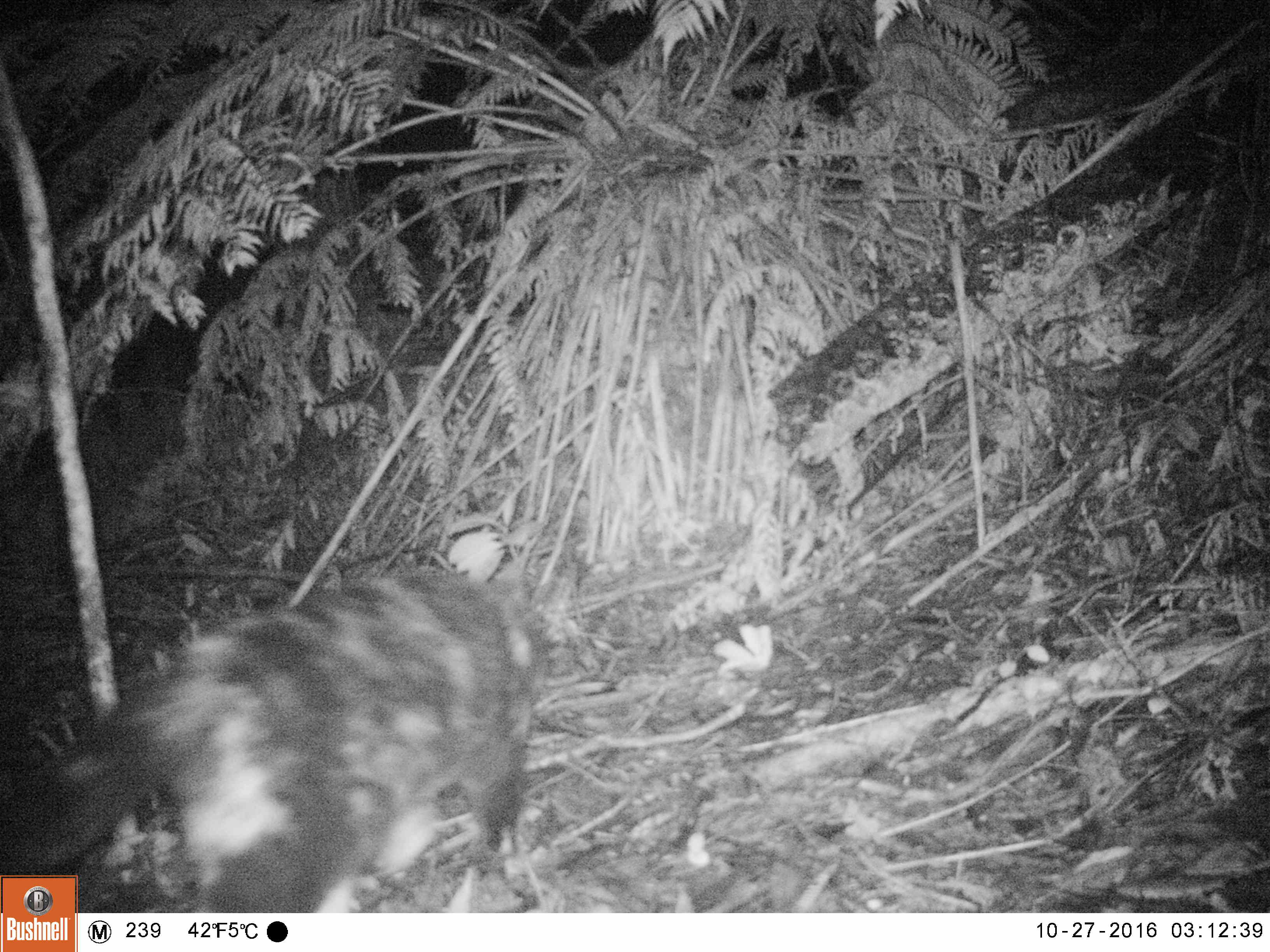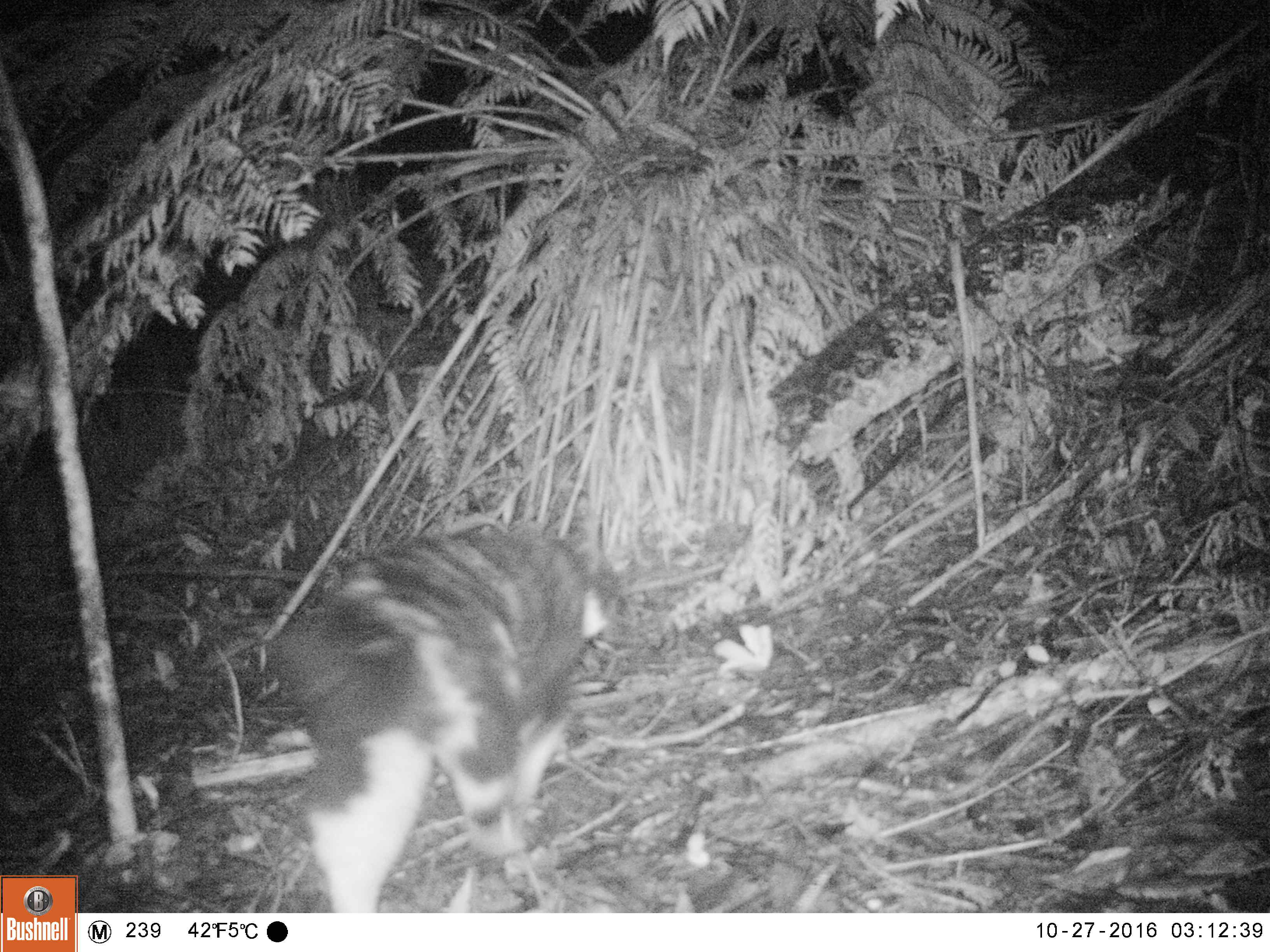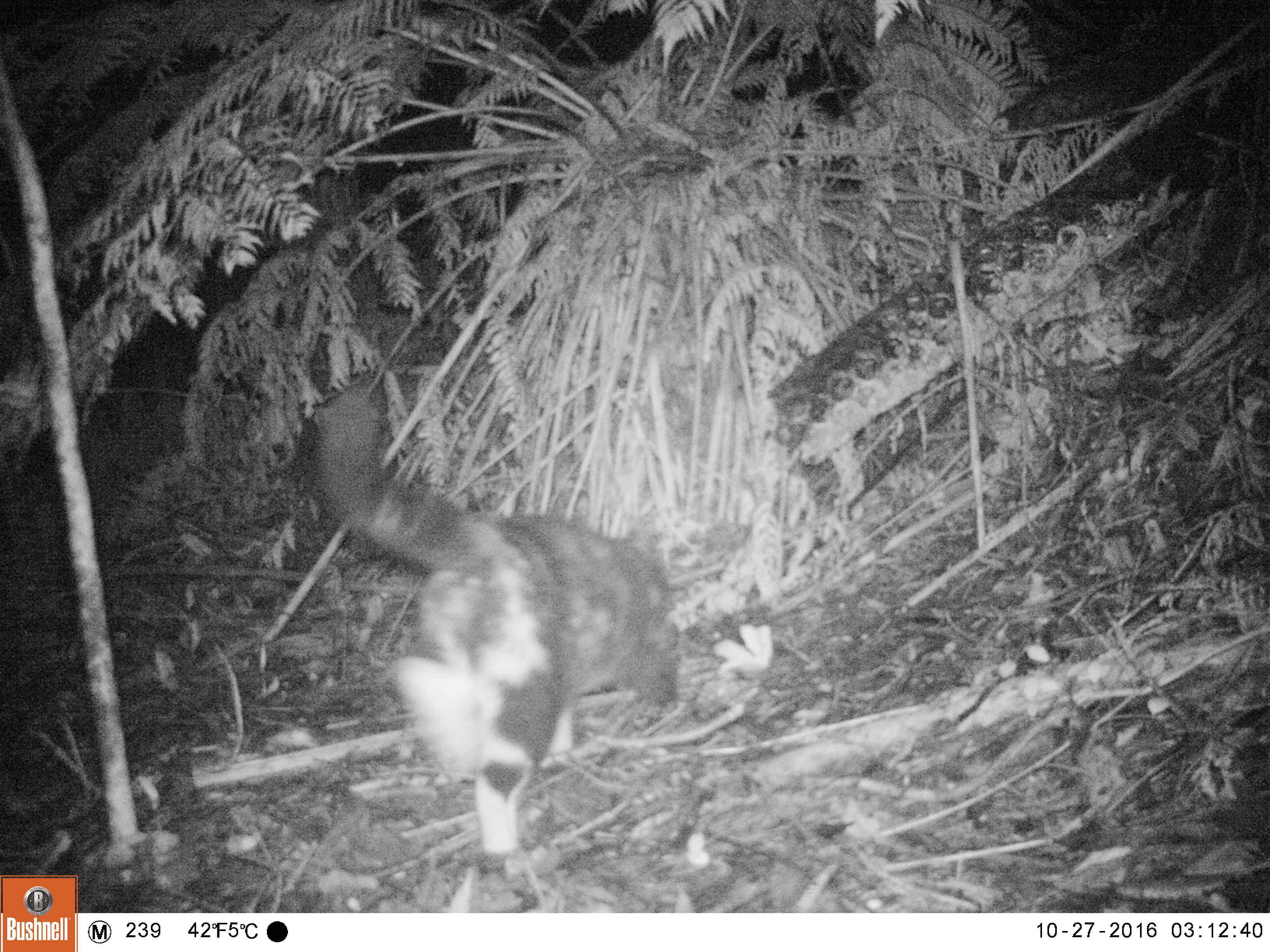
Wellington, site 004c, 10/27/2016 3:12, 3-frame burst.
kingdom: Animalia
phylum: Chordata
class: Mammalia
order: Carnivora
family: Felidae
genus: Felis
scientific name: Felis catus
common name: cat